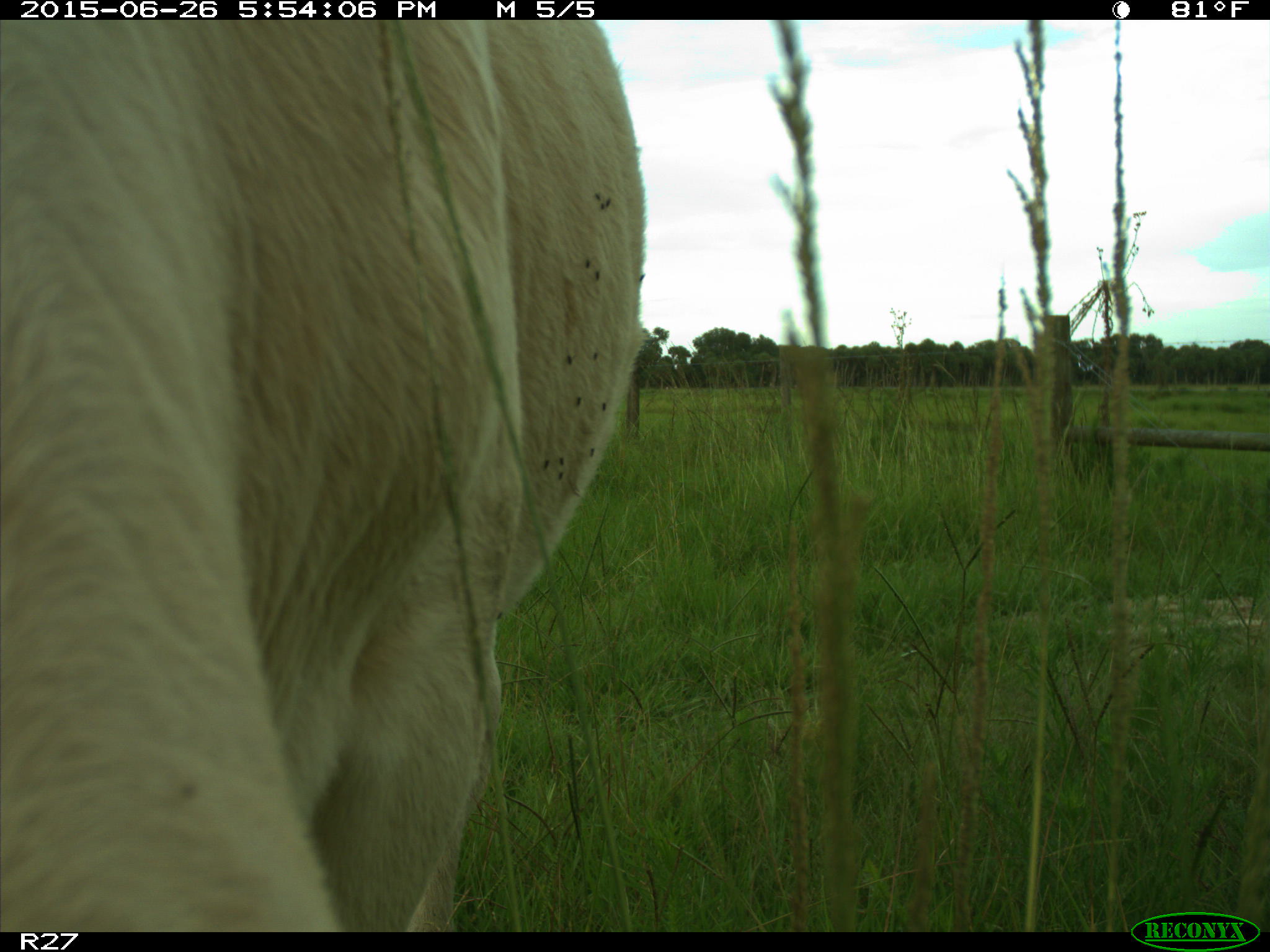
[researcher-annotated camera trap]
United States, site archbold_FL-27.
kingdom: Animalia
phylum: Chordata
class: Mammalia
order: Artiodactyla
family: Bovidae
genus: Bos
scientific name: Bos taurus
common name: domestic cow